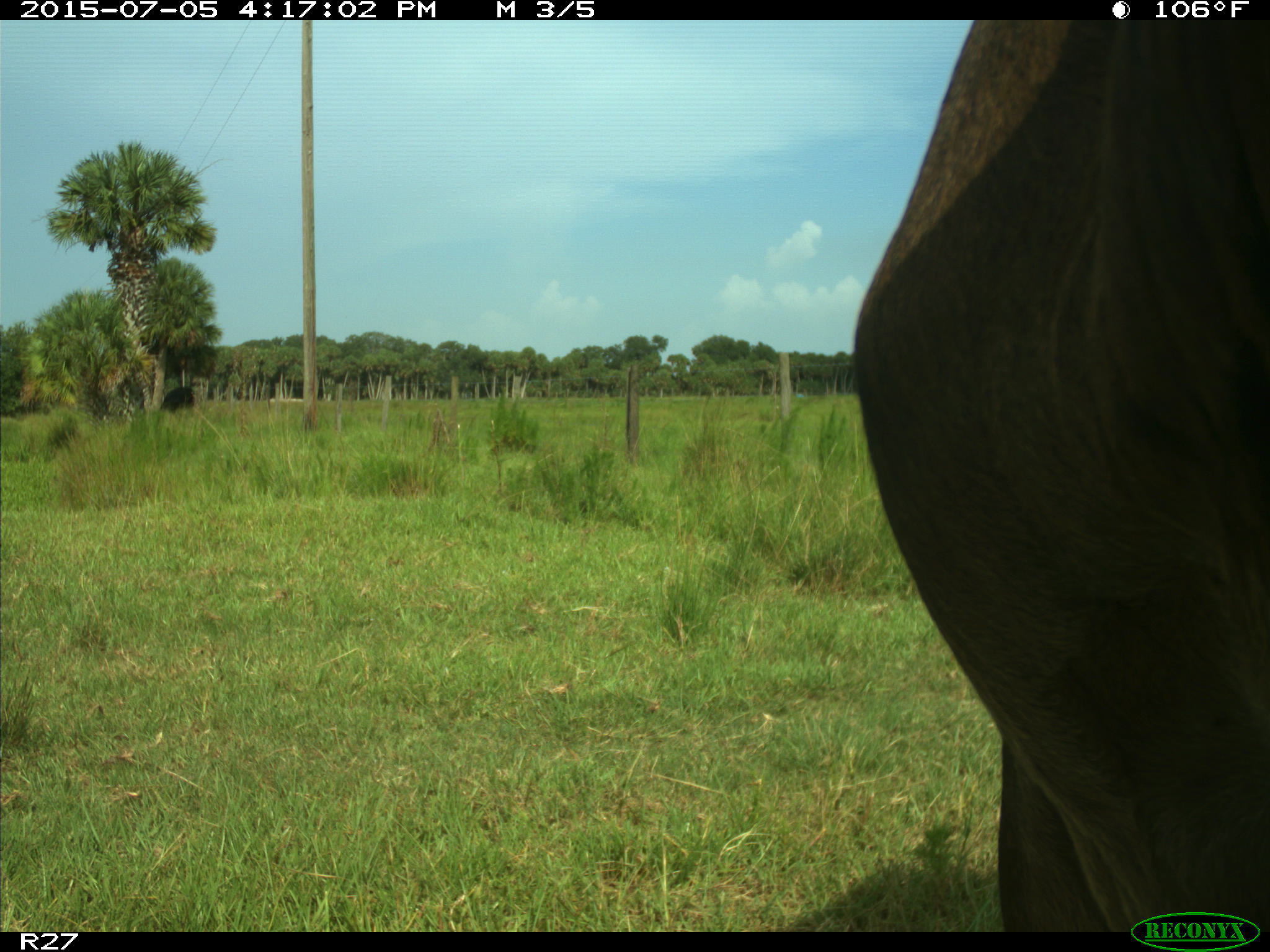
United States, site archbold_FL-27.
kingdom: Animalia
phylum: Chordata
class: Mammalia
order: Artiodactyla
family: Bovidae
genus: Bos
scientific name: Bos taurus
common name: domestic cow